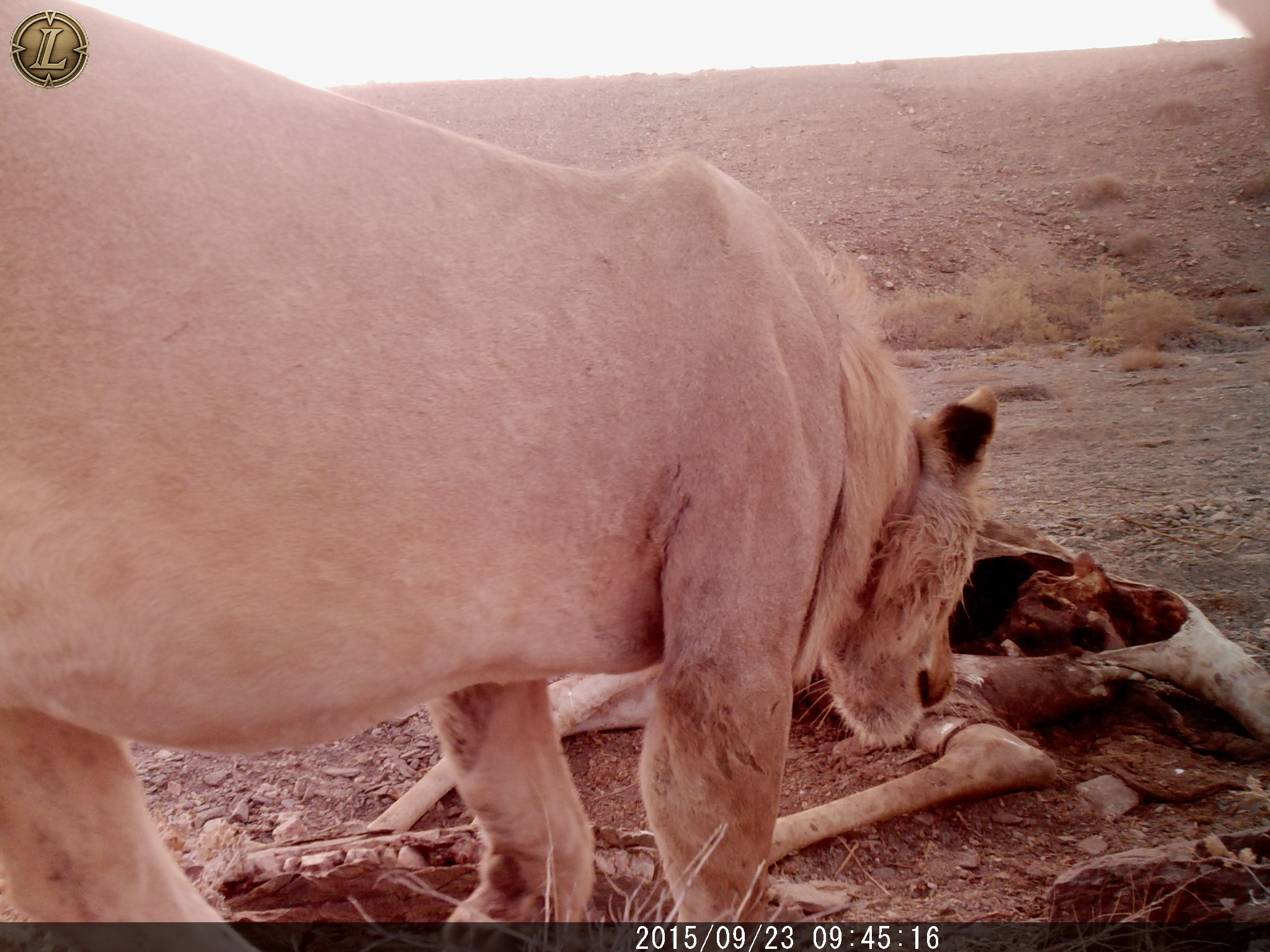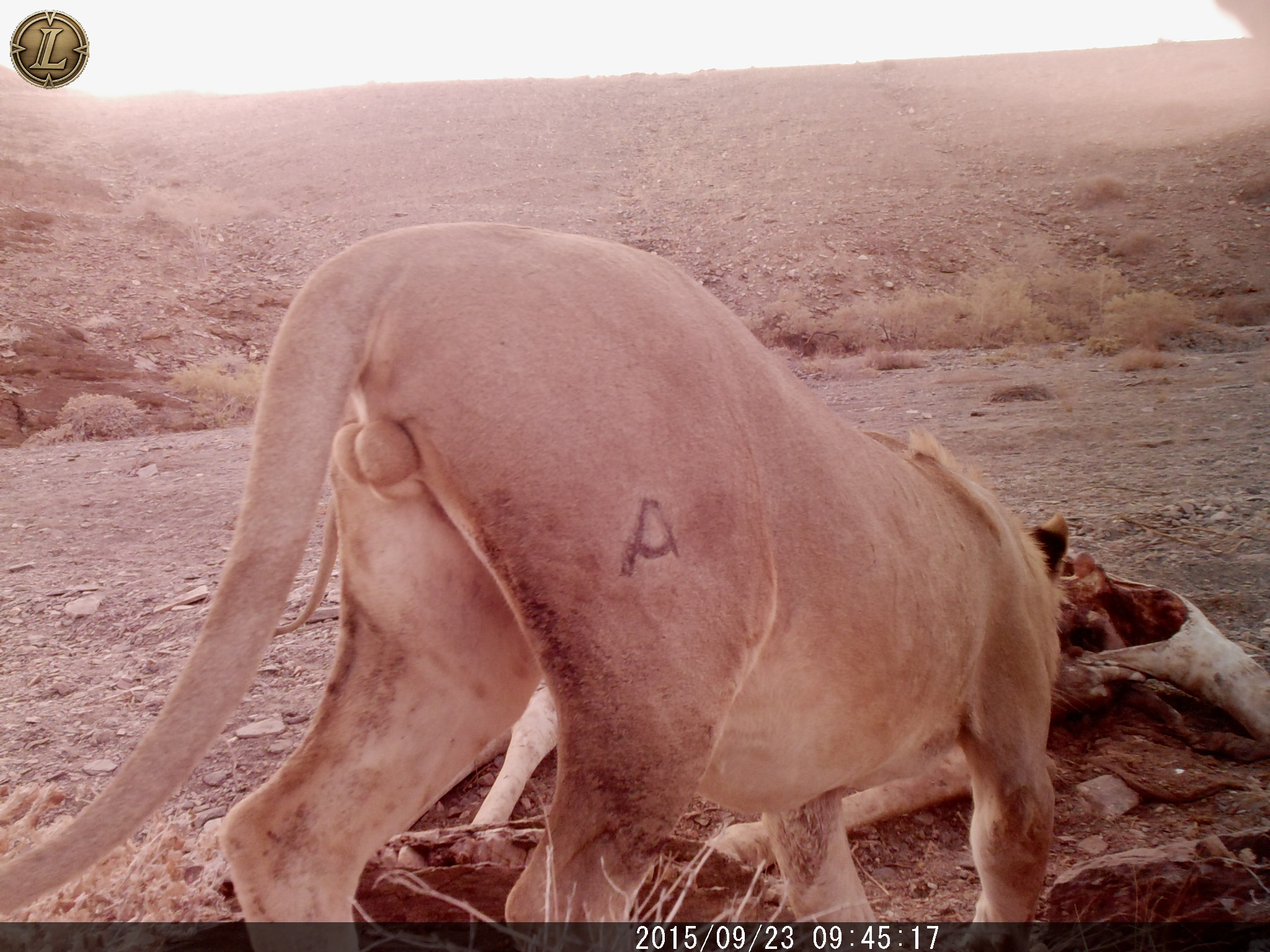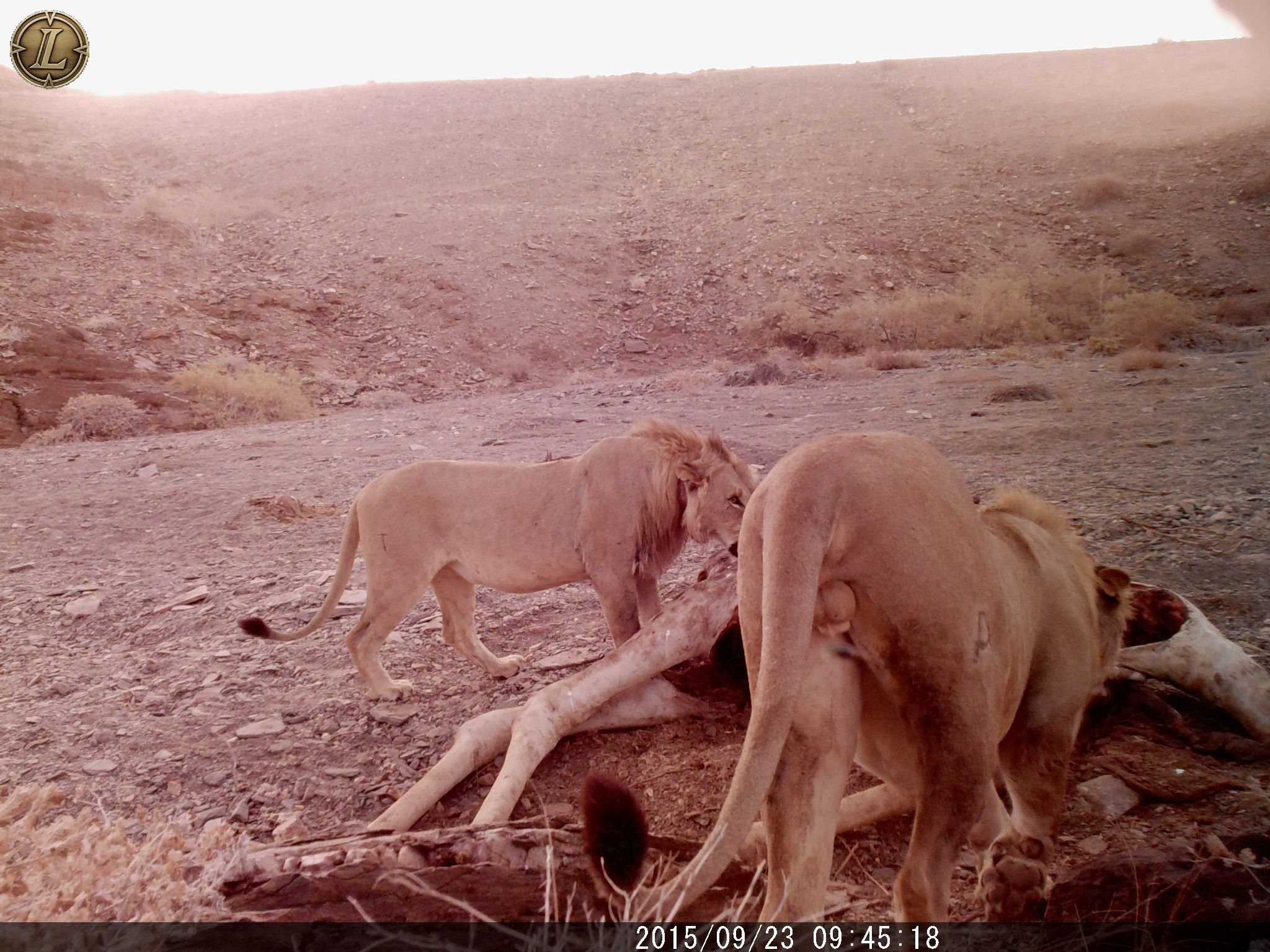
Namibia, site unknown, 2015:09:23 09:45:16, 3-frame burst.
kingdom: Animalia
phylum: Chordata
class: Mammalia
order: Carnivora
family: Felidae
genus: Panthera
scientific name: Panthera leo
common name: lion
Panthera leo (lion).